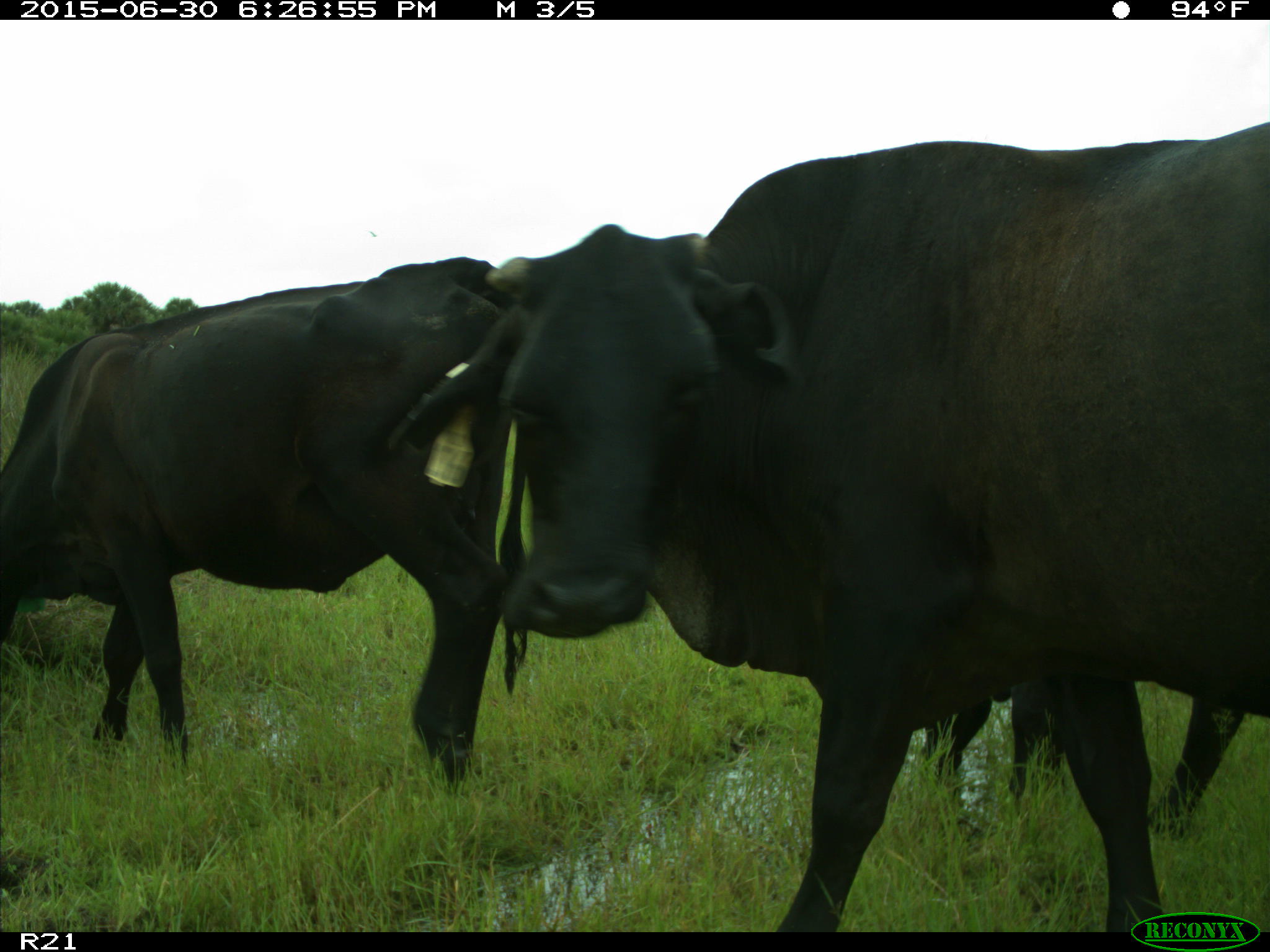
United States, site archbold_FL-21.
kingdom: Animalia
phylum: Chordata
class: Mammalia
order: Artiodactyla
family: Bovidae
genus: Bos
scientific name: Bos taurus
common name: domestic cow